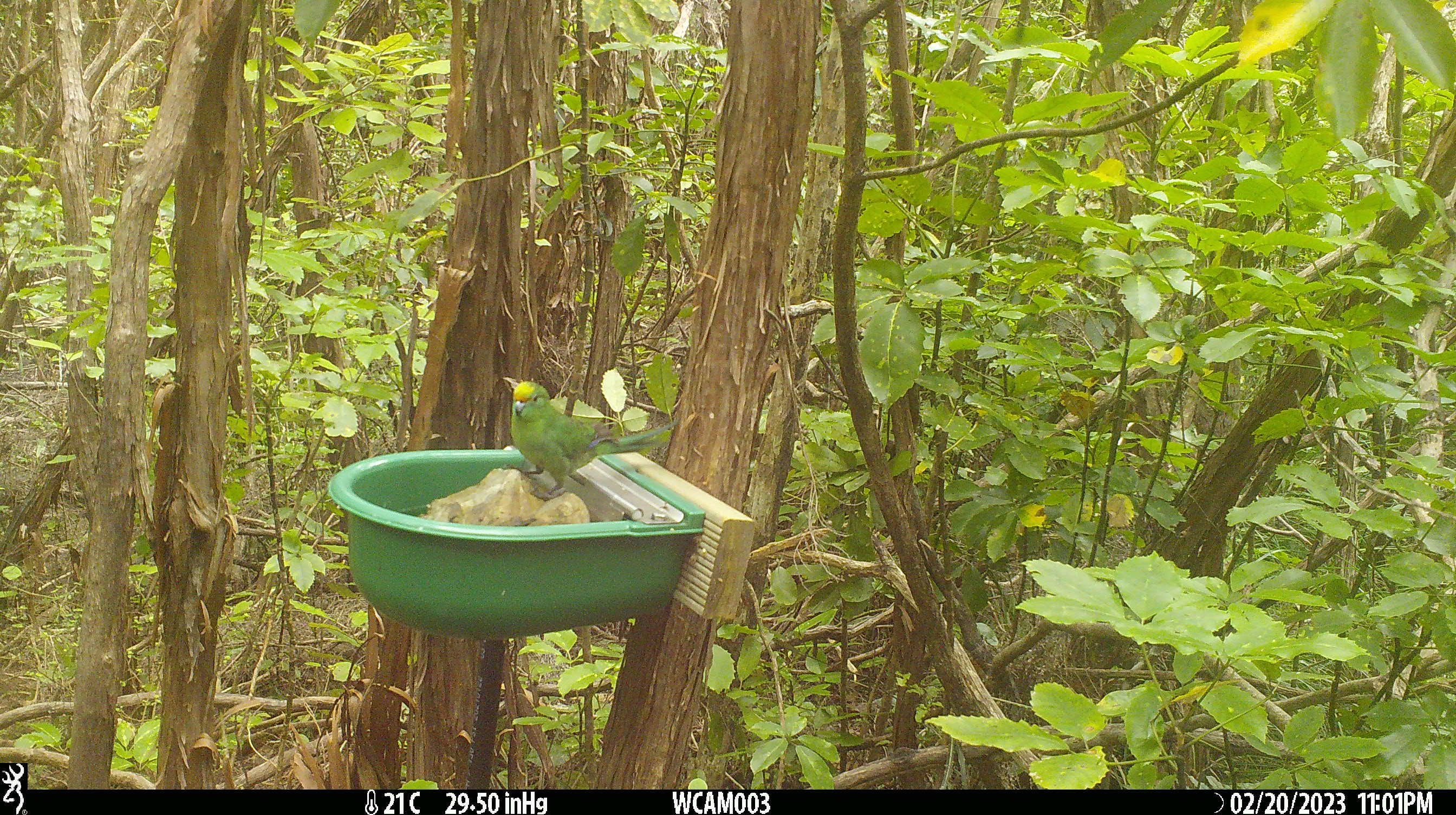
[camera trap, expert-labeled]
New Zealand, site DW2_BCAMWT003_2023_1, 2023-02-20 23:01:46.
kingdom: Animalia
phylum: Chordata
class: Aves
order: Psittaciformes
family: Psittaculidae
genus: Cyanoramphus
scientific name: Cyanoramphus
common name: parakeet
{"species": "parakeet (Cyanoramphus)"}